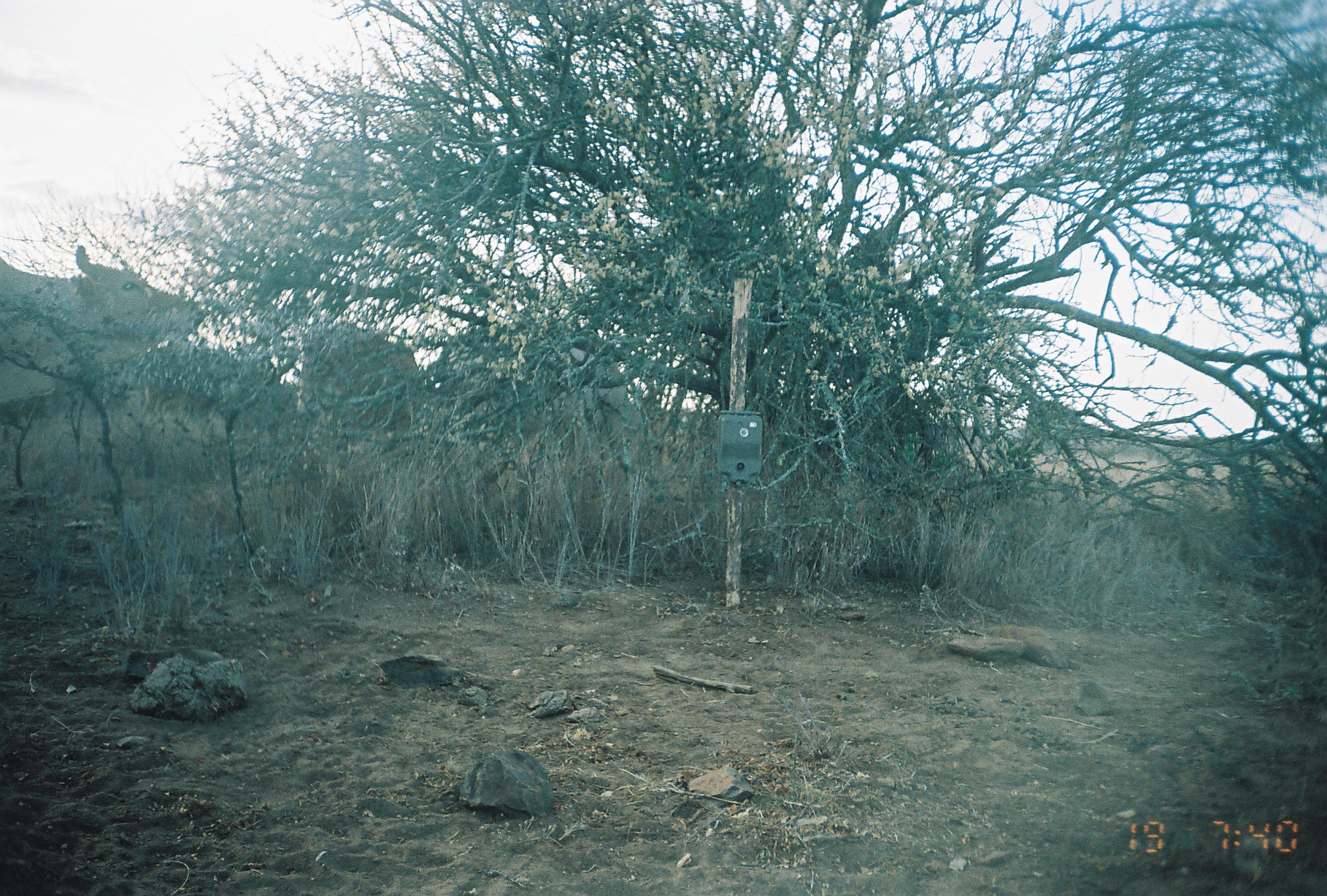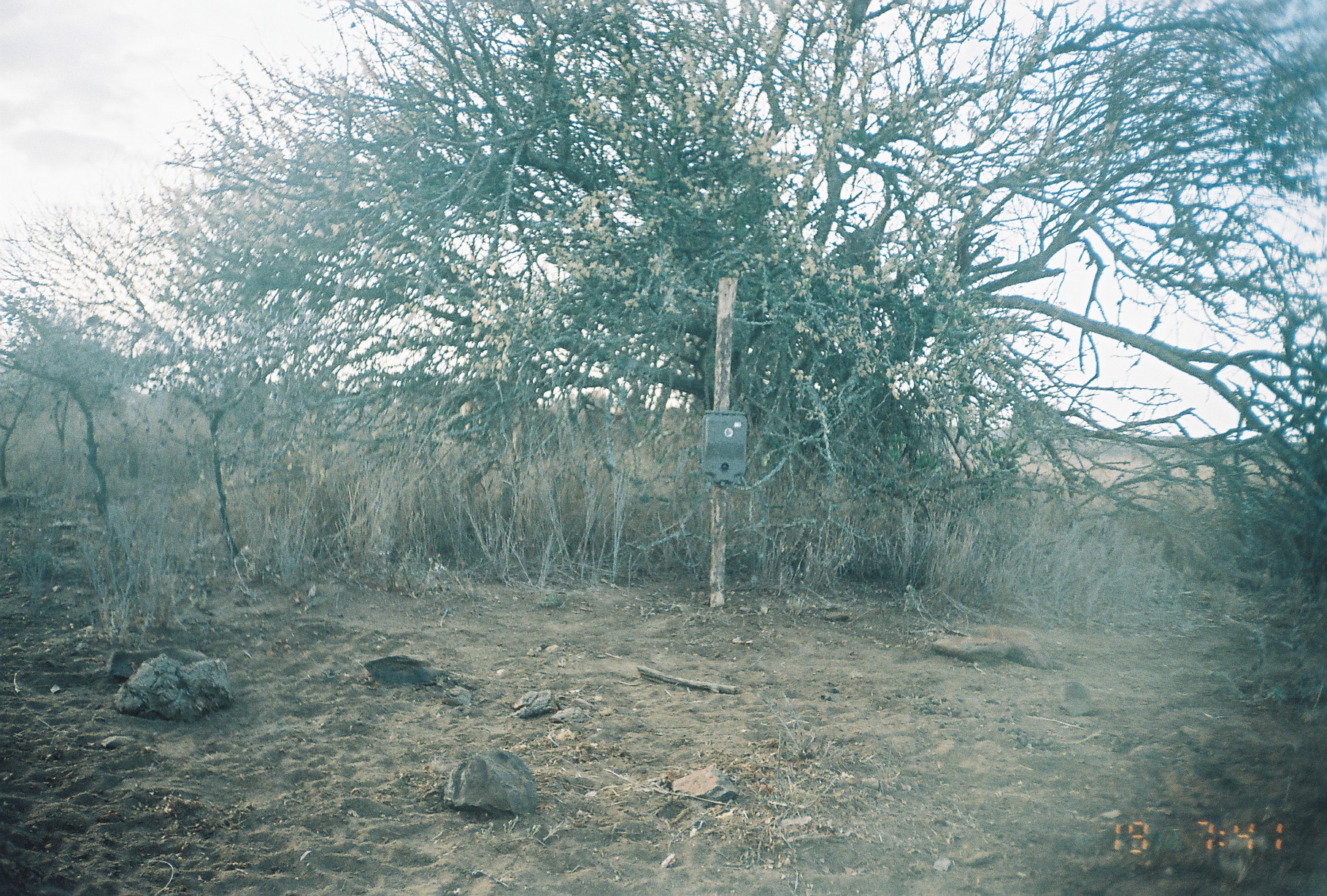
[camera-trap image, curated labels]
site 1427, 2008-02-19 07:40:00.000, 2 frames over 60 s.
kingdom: Animalia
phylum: Chordata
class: Mammalia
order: Artiodactyla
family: Bovidae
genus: Bos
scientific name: Bos taurus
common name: domestic cattle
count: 1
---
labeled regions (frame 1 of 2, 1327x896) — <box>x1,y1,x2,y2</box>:
bos taurus: <box>1,245,203,402</box>; <box>530,348,643,475</box>; <box>142,346,278,439</box>; <box>300,323,417,412</box>